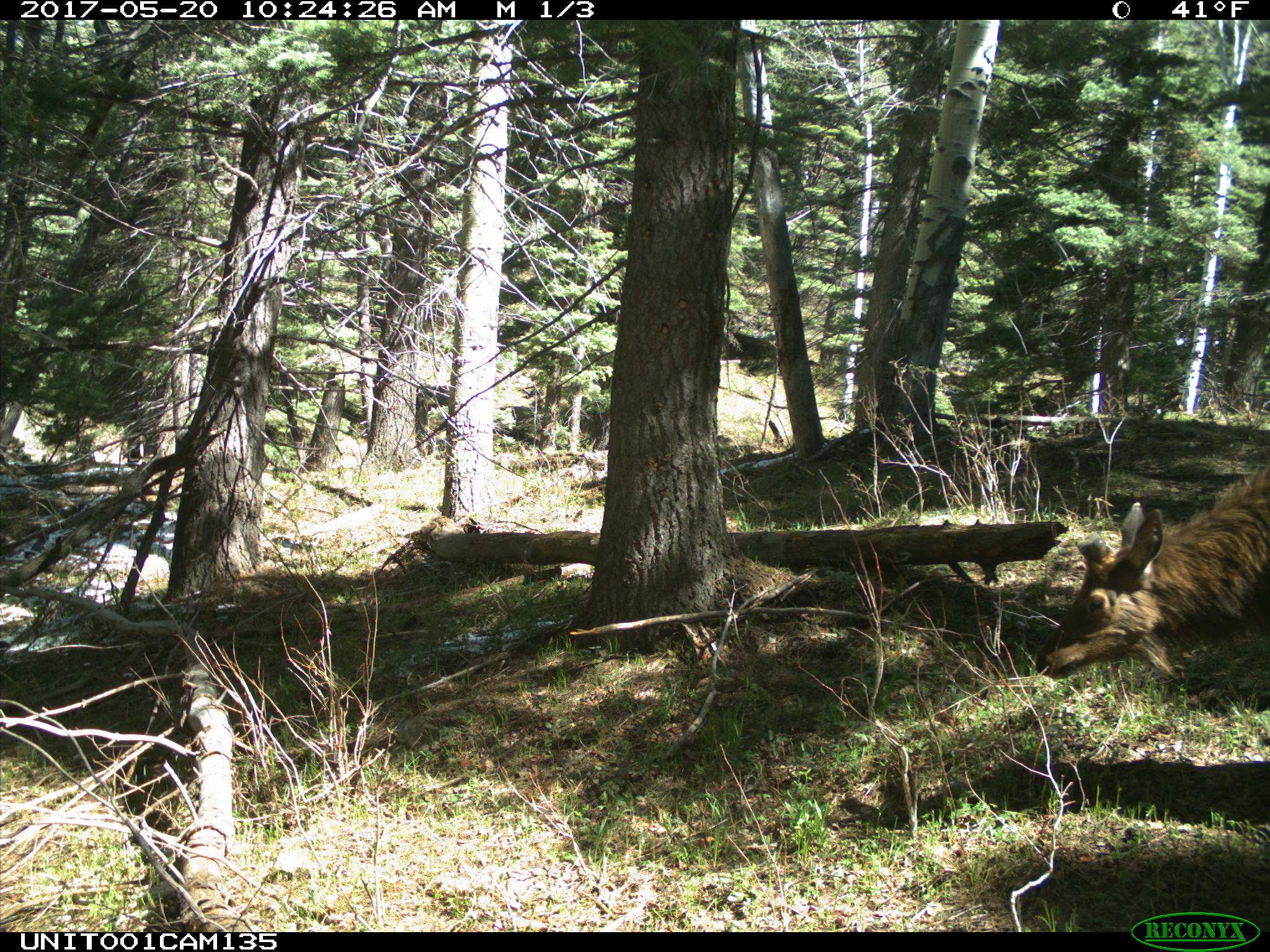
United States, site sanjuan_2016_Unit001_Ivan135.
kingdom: Animalia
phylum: Chordata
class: Mammalia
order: Artiodactyla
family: Cervidae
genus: Cervus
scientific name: Cervus elaphus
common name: red deer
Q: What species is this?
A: Cervus elaphus (red deer).